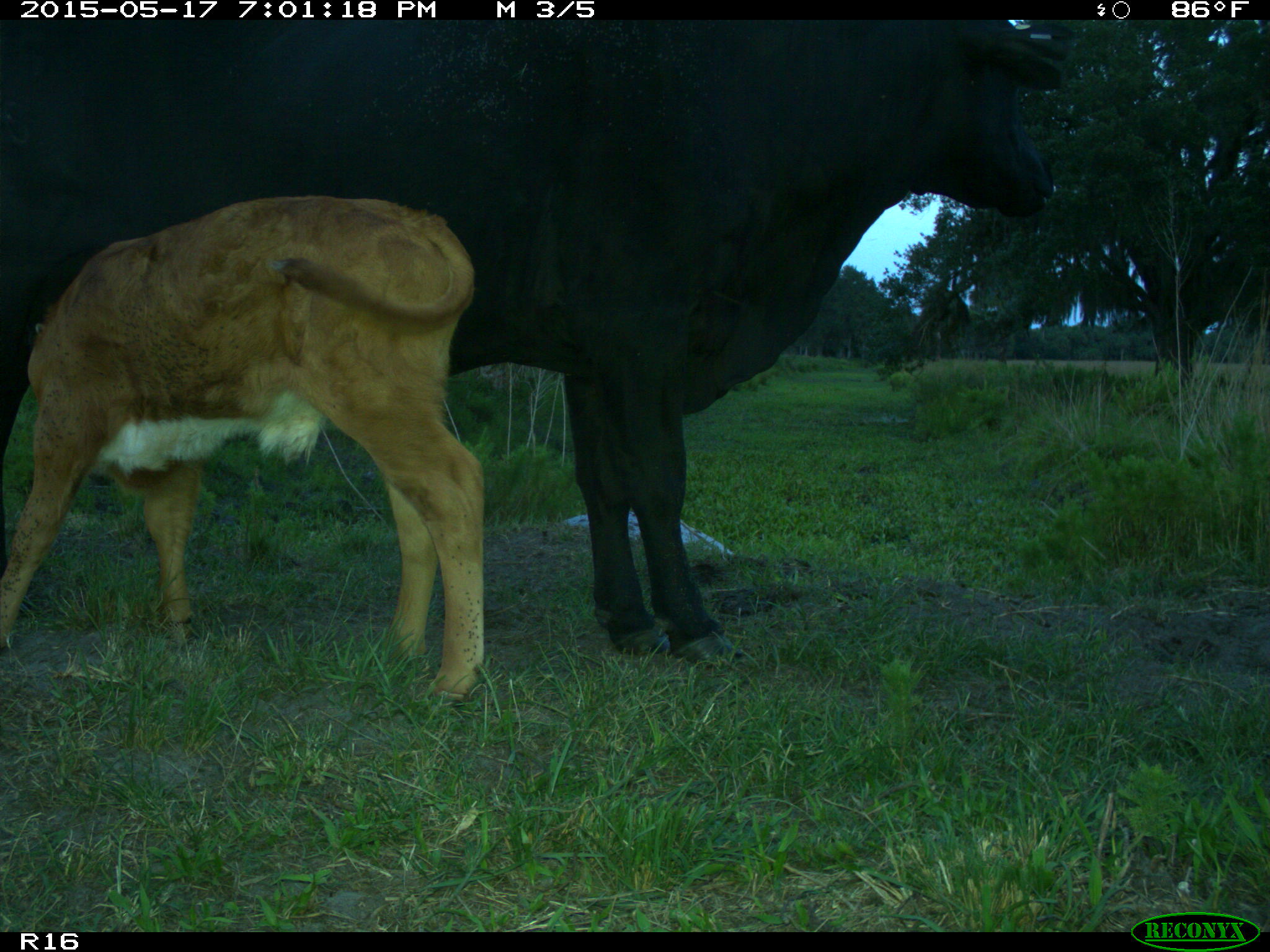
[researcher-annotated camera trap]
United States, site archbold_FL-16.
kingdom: Animalia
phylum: Chordata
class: Mammalia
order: Artiodactyla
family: Bovidae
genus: Bos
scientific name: Bos taurus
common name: domestic cow